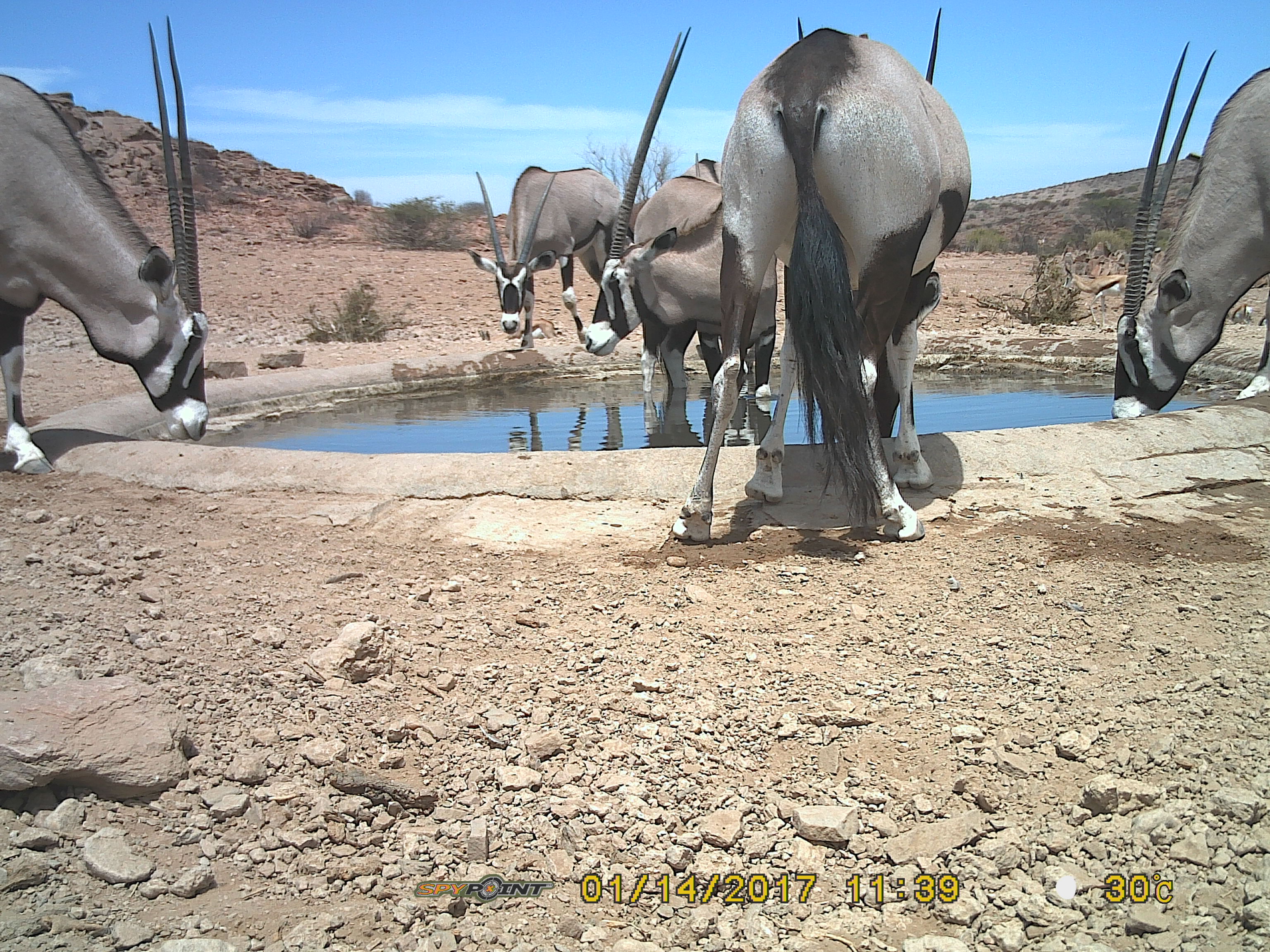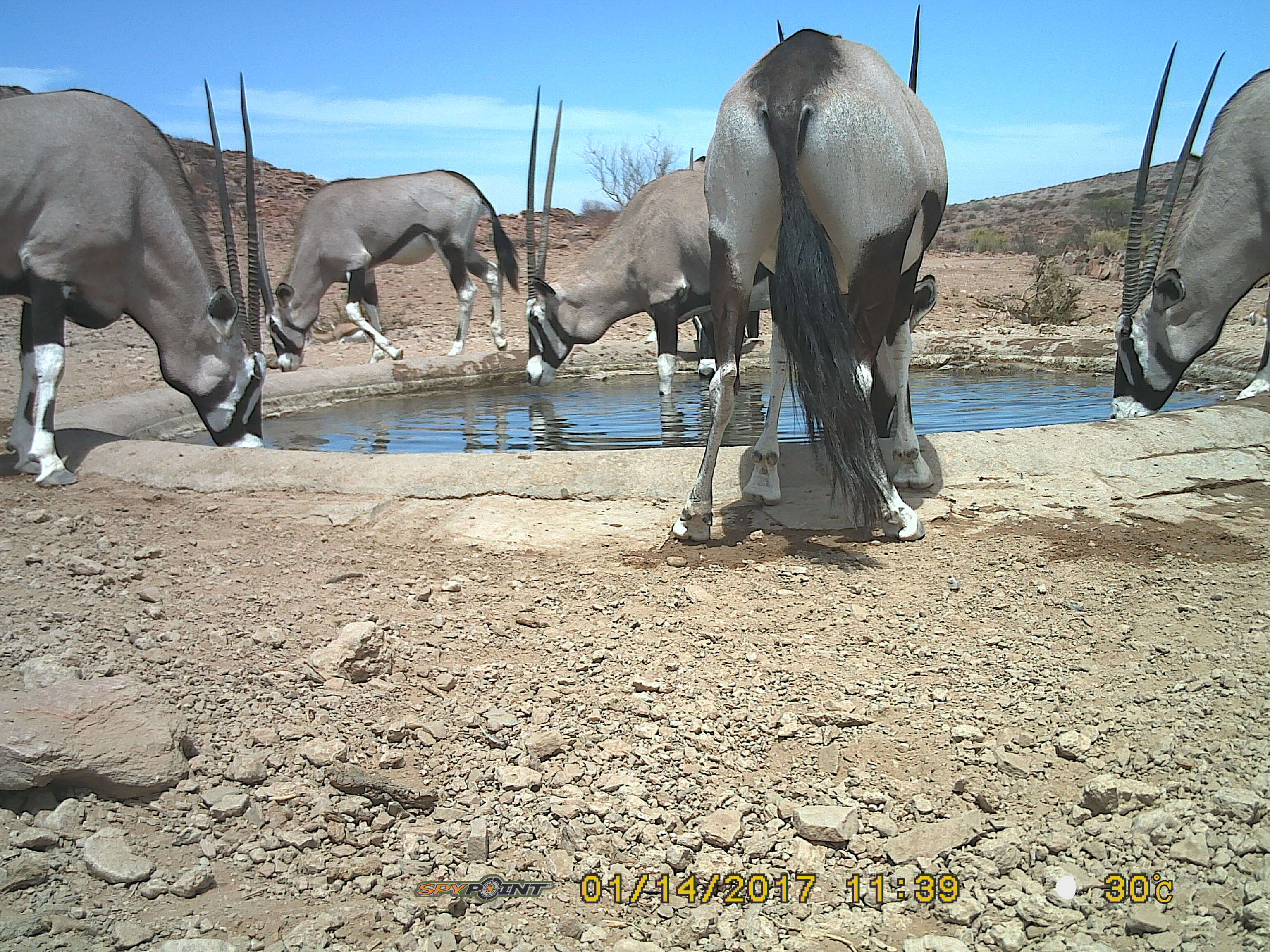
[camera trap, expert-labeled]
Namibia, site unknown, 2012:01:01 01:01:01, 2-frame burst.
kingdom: Animalia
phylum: Chordata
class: Mammalia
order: Artiodactyla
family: Bovidae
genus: Oryx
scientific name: Oryx gazella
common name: gemsbok